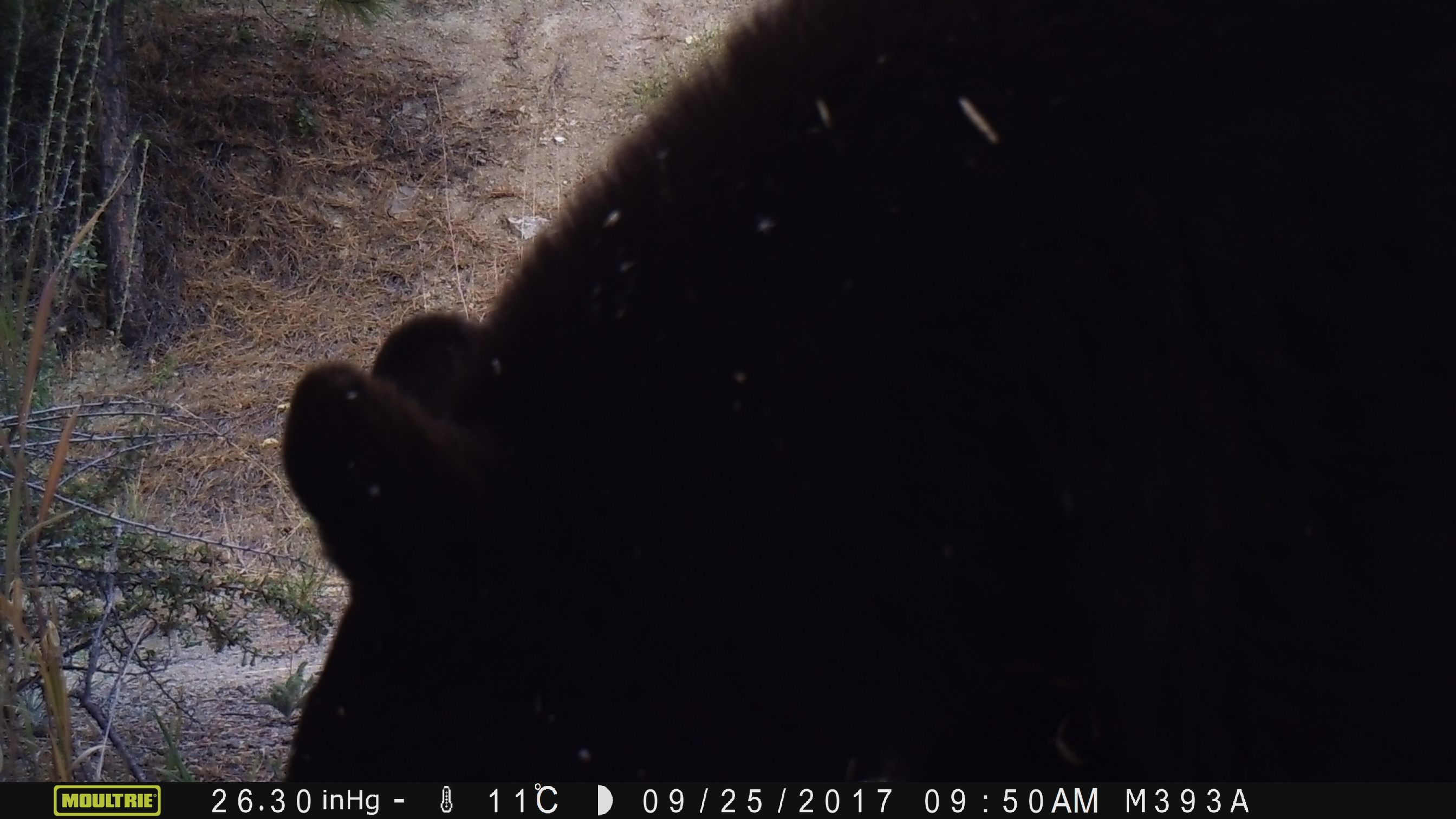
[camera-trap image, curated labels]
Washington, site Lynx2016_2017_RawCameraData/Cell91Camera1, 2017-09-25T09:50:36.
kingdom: Animalia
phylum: Chordata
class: Mammalia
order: Carnivora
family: Ursidae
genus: Ursus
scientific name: Ursus americanus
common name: american black bear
Ursus americanus (american black bear). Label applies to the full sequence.